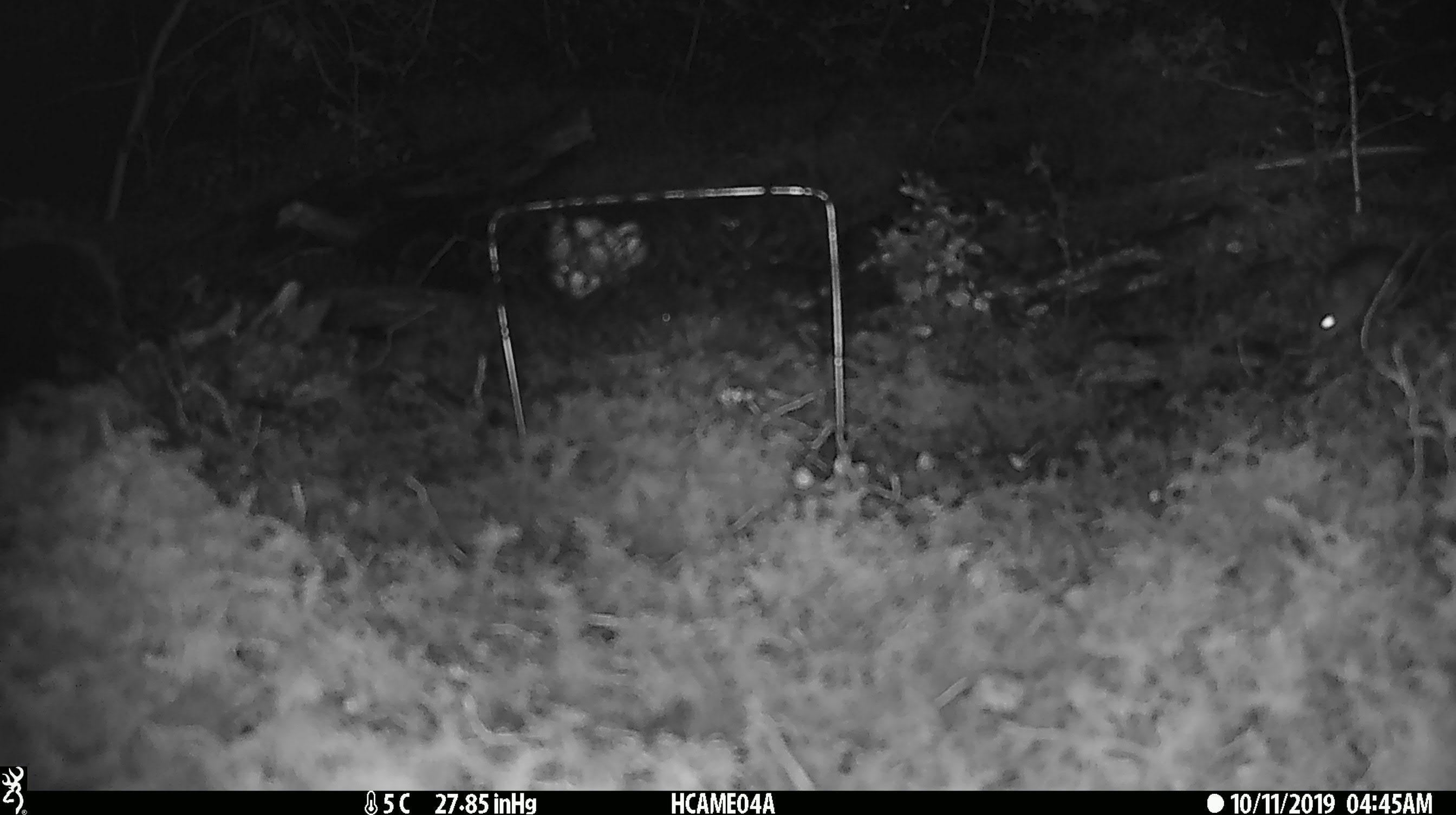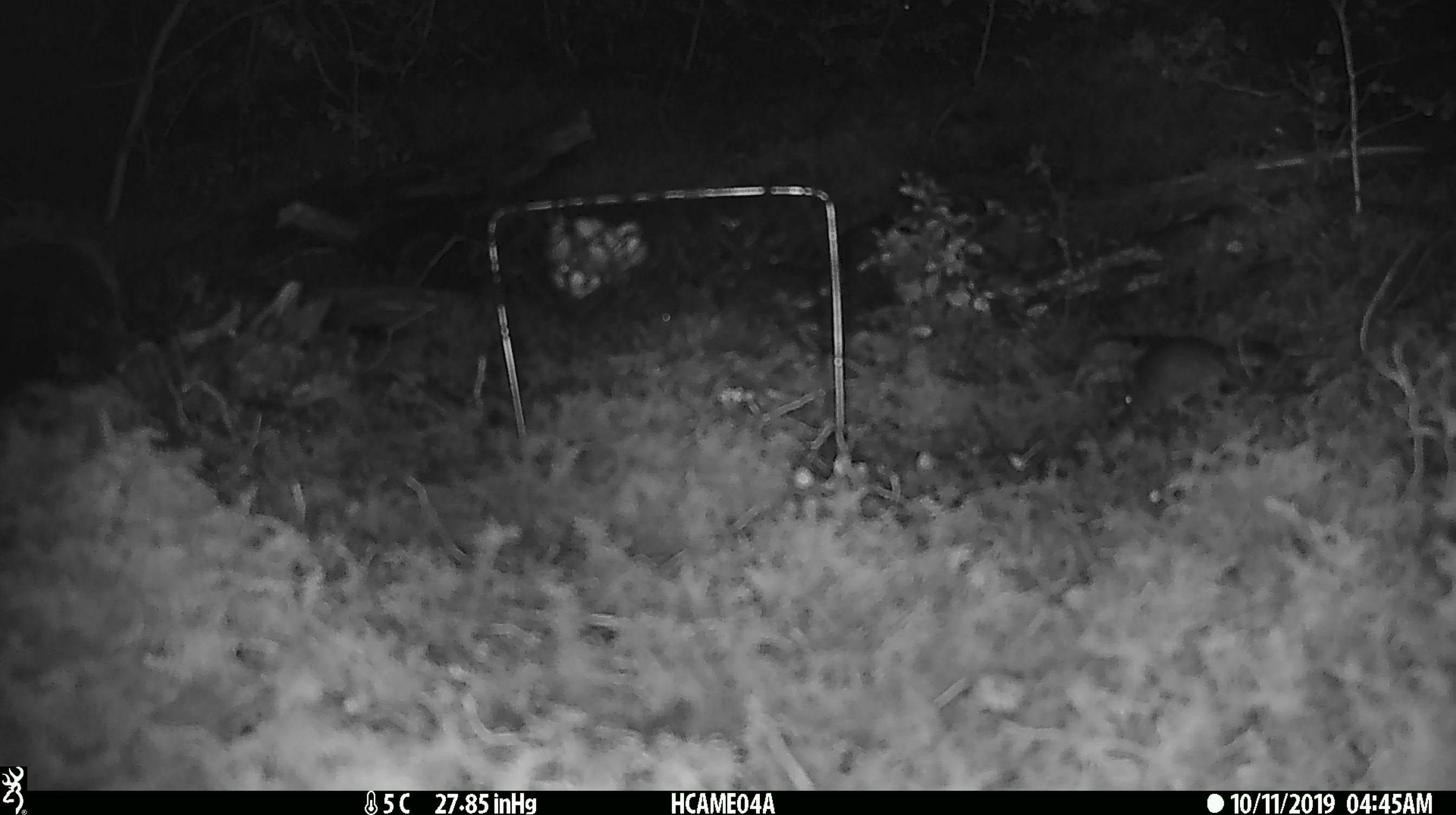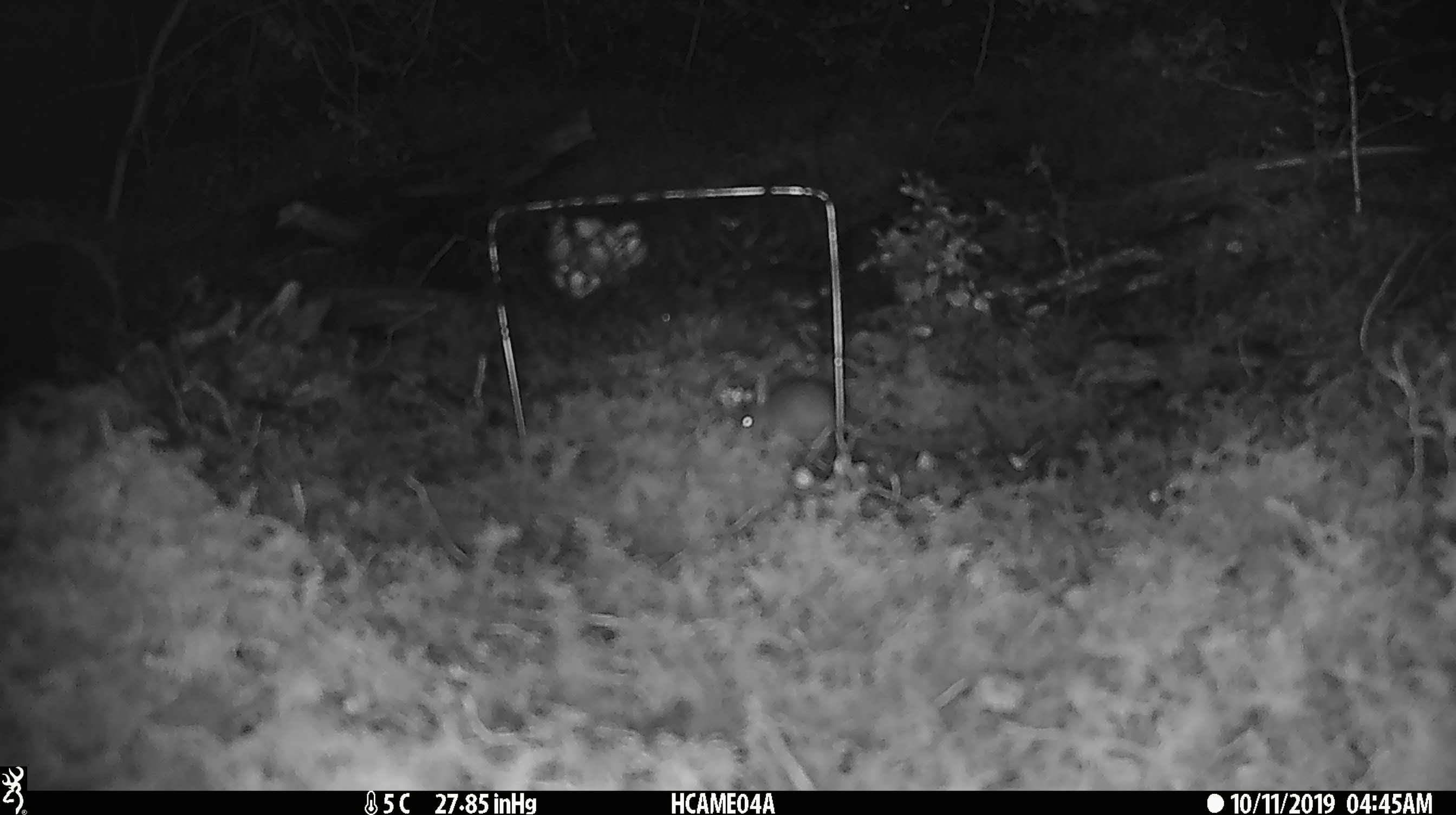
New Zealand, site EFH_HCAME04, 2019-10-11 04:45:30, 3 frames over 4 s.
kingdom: Animalia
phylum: Chordata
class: Mammalia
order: Rodentia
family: Muridae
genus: Mus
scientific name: Mus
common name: mouse